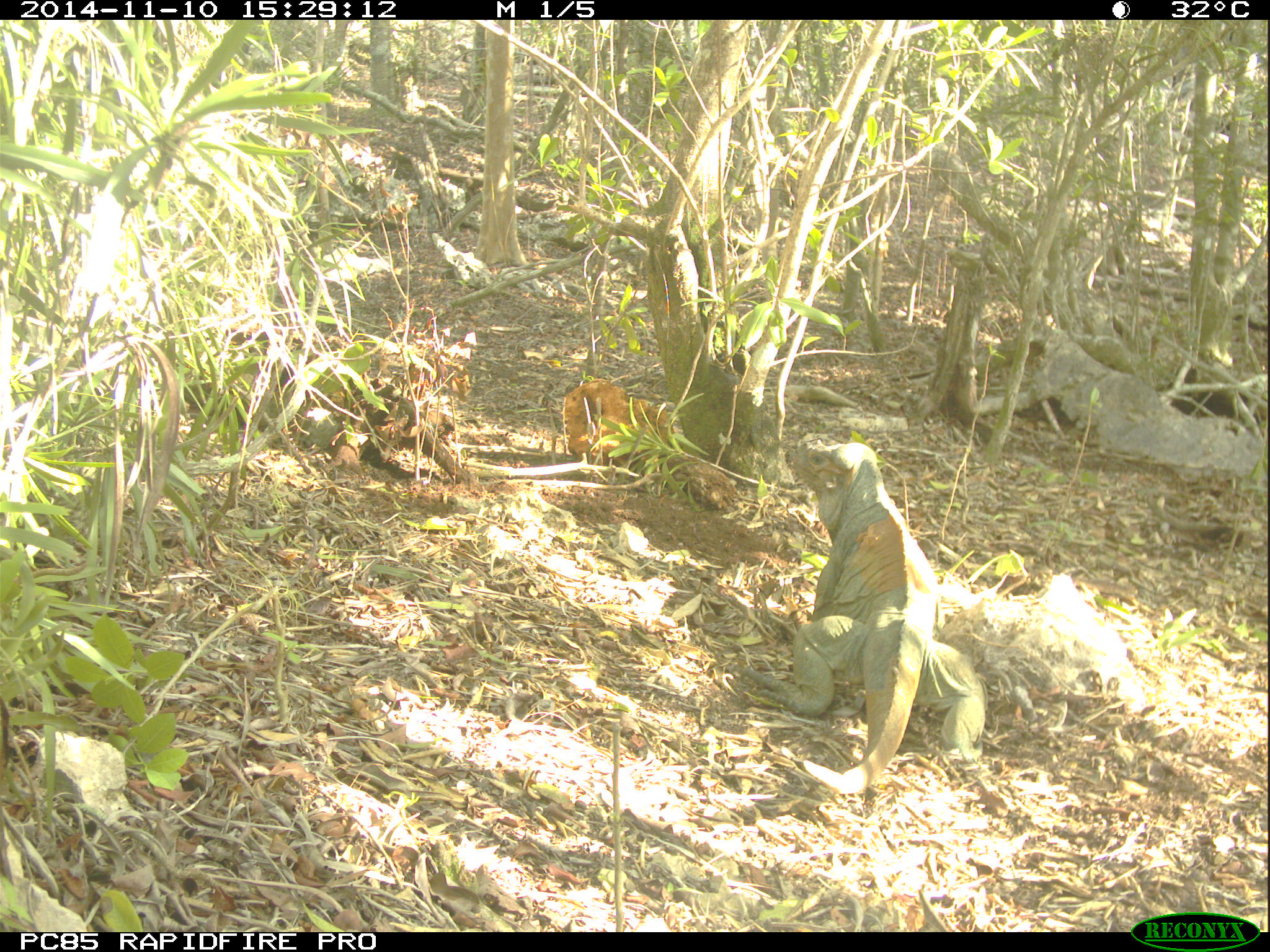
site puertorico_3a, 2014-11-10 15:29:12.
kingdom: Animalia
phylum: Chordata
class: Reptilia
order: Squamata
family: Iguanidae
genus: Iguana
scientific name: Iguana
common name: typical iguanas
Iguana (typical iguanas).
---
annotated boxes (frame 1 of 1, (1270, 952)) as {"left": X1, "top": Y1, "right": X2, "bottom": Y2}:
iguana: {"left": 732, "top": 434, "right": 986, "bottom": 802}